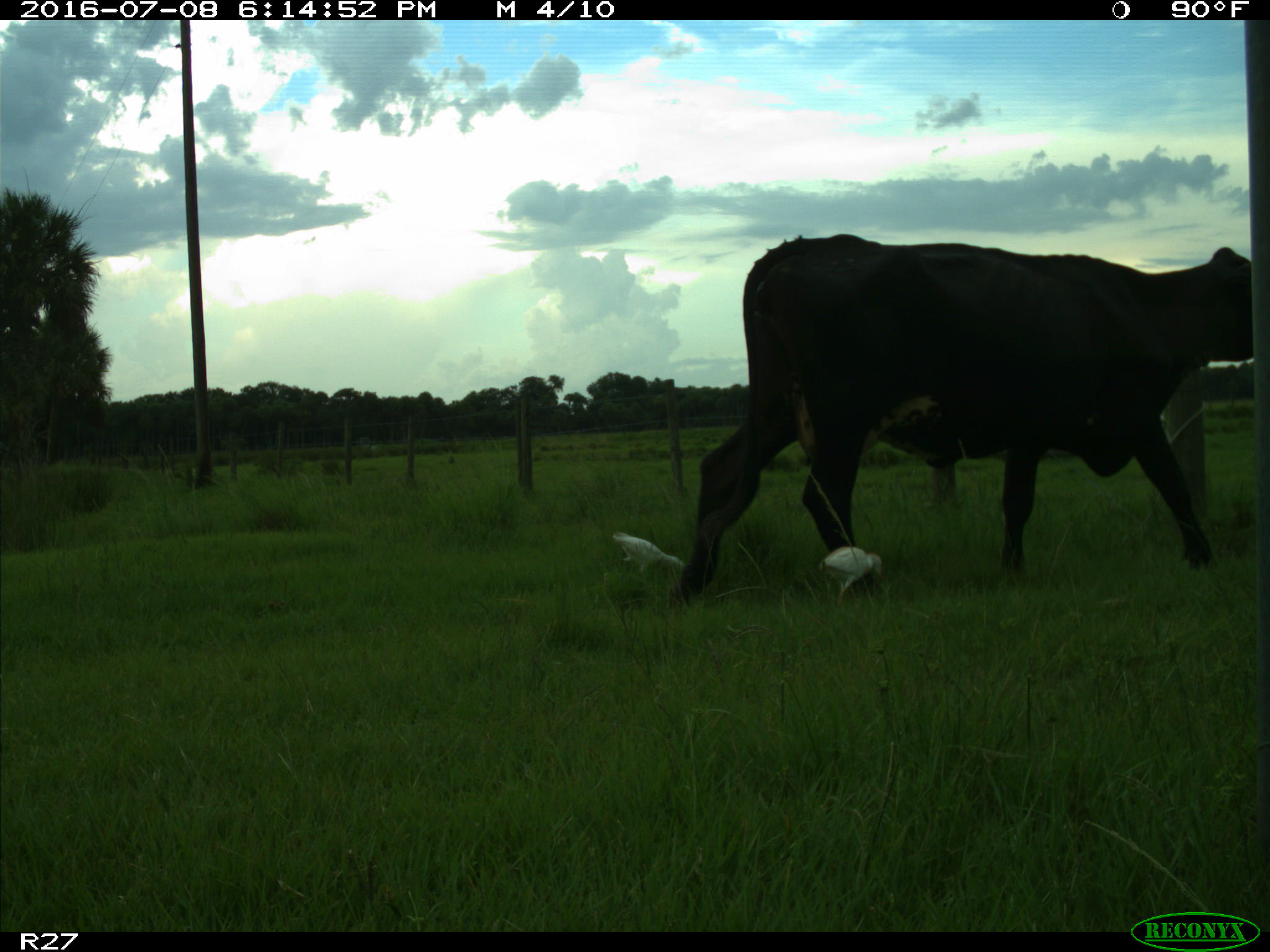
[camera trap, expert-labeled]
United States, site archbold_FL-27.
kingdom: Animalia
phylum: Chordata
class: Mammalia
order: Artiodactyla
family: Bovidae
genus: Bos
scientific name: Bos taurus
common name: domestic cow